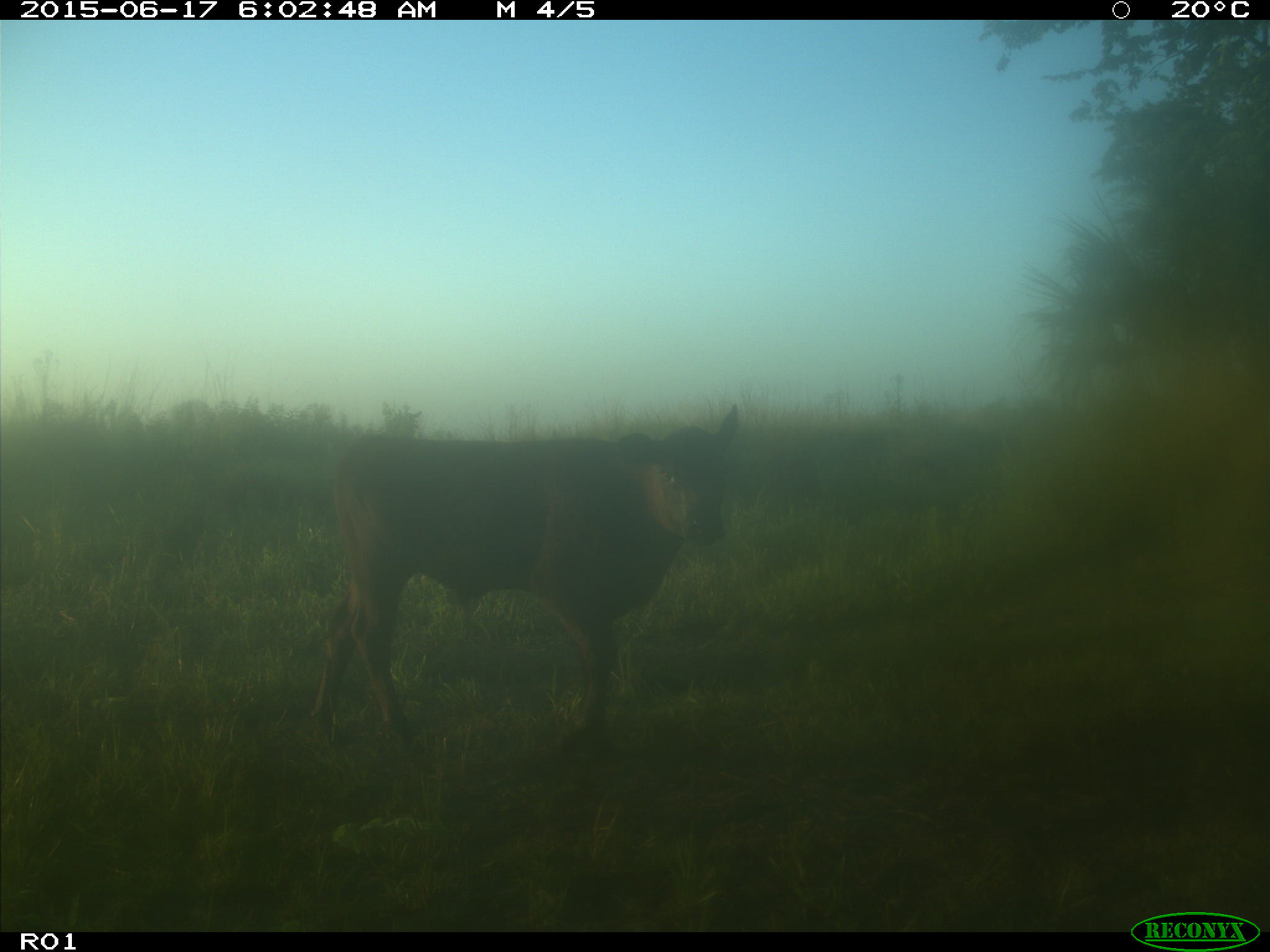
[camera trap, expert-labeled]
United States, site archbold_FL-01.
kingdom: Animalia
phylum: Chordata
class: Mammalia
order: Artiodactyla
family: Bovidae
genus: Bos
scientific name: Bos taurus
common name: domestic cow